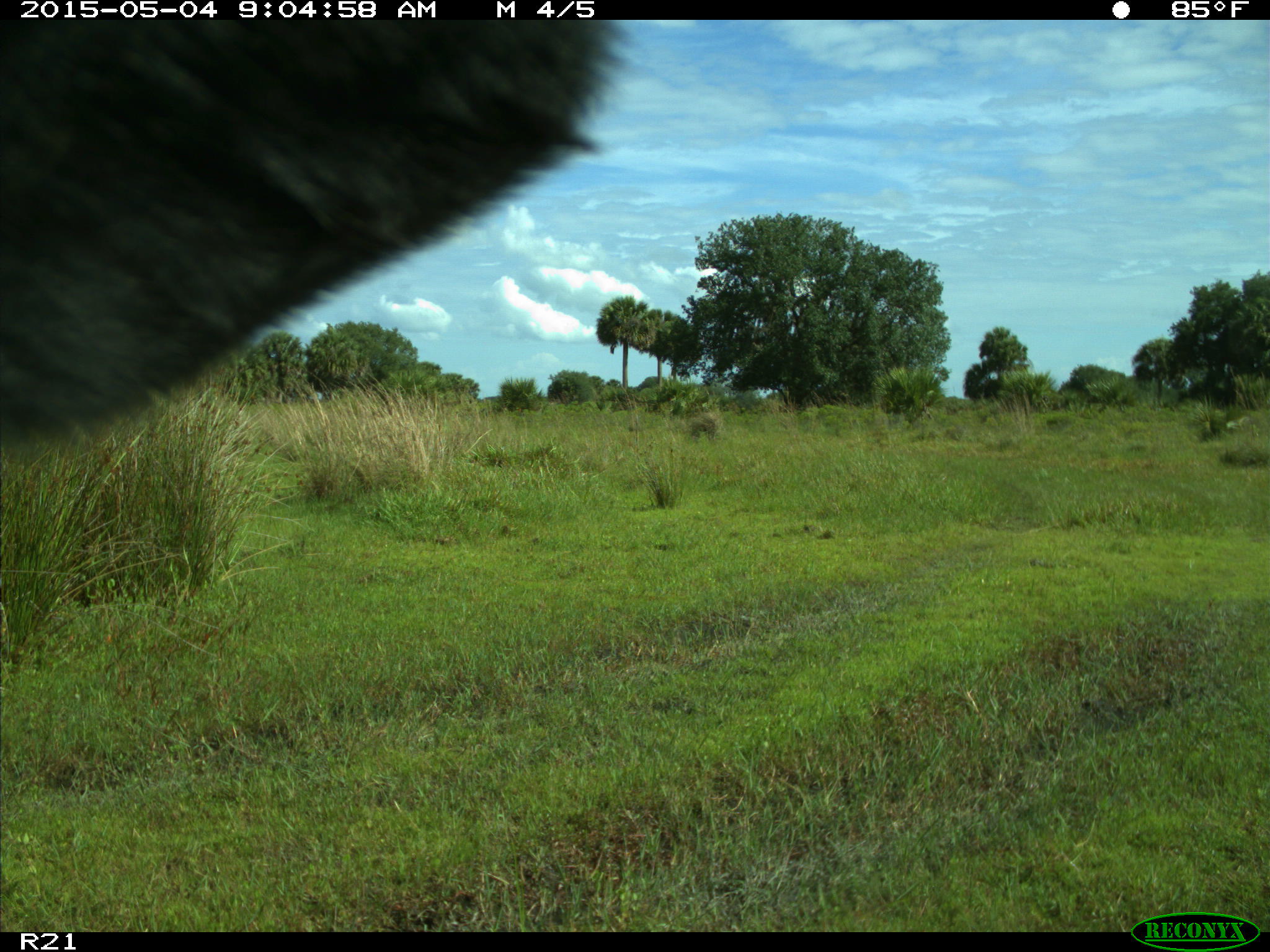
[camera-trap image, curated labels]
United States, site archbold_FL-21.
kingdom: Animalia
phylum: Chordata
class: Mammalia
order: Artiodactyla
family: Bovidae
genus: Bos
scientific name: Bos taurus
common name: domestic cow